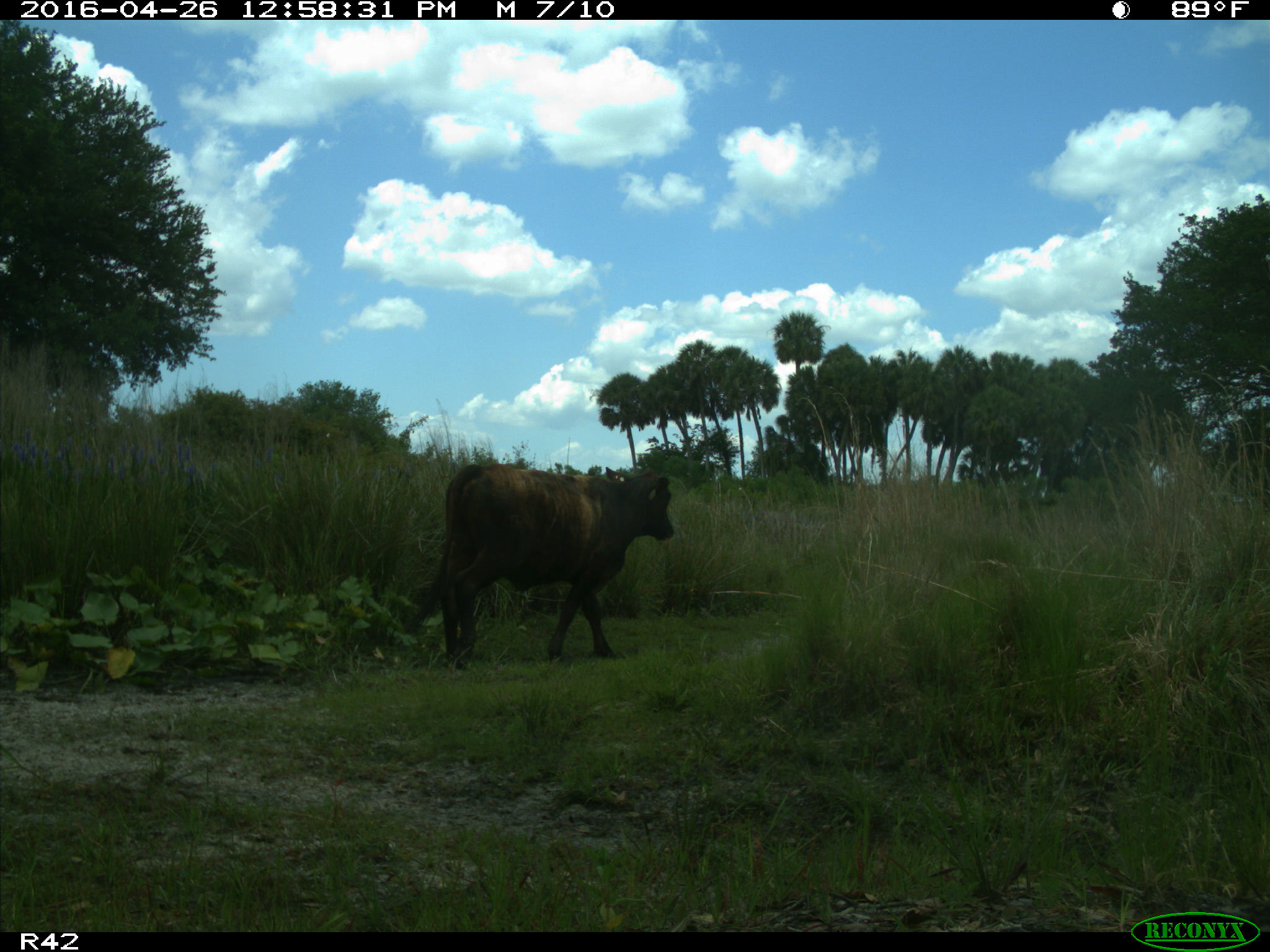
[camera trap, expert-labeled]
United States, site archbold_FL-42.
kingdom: Animalia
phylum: Chordata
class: Mammalia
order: Artiodactyla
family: Bovidae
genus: Bos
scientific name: Bos taurus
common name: domestic cow